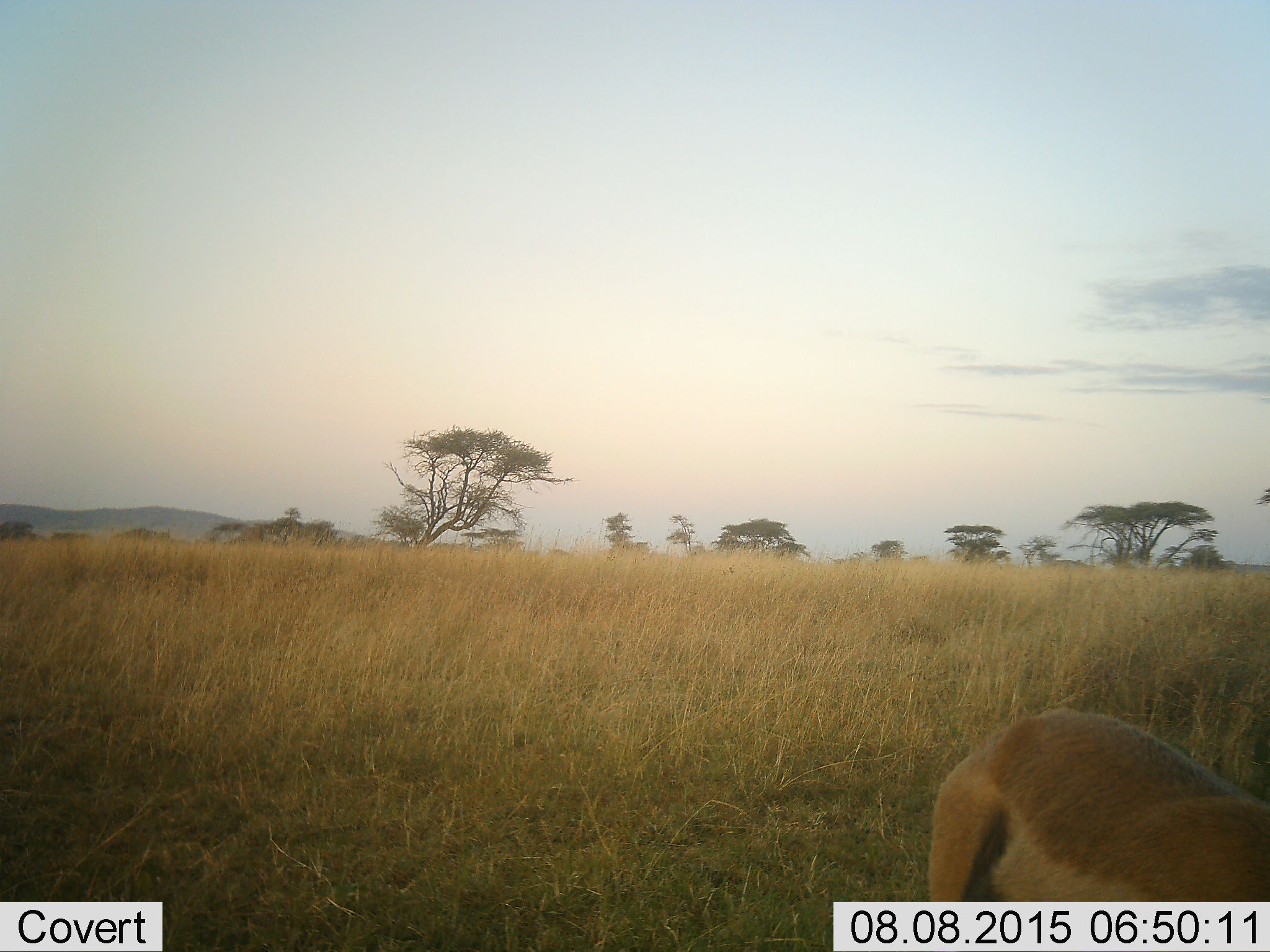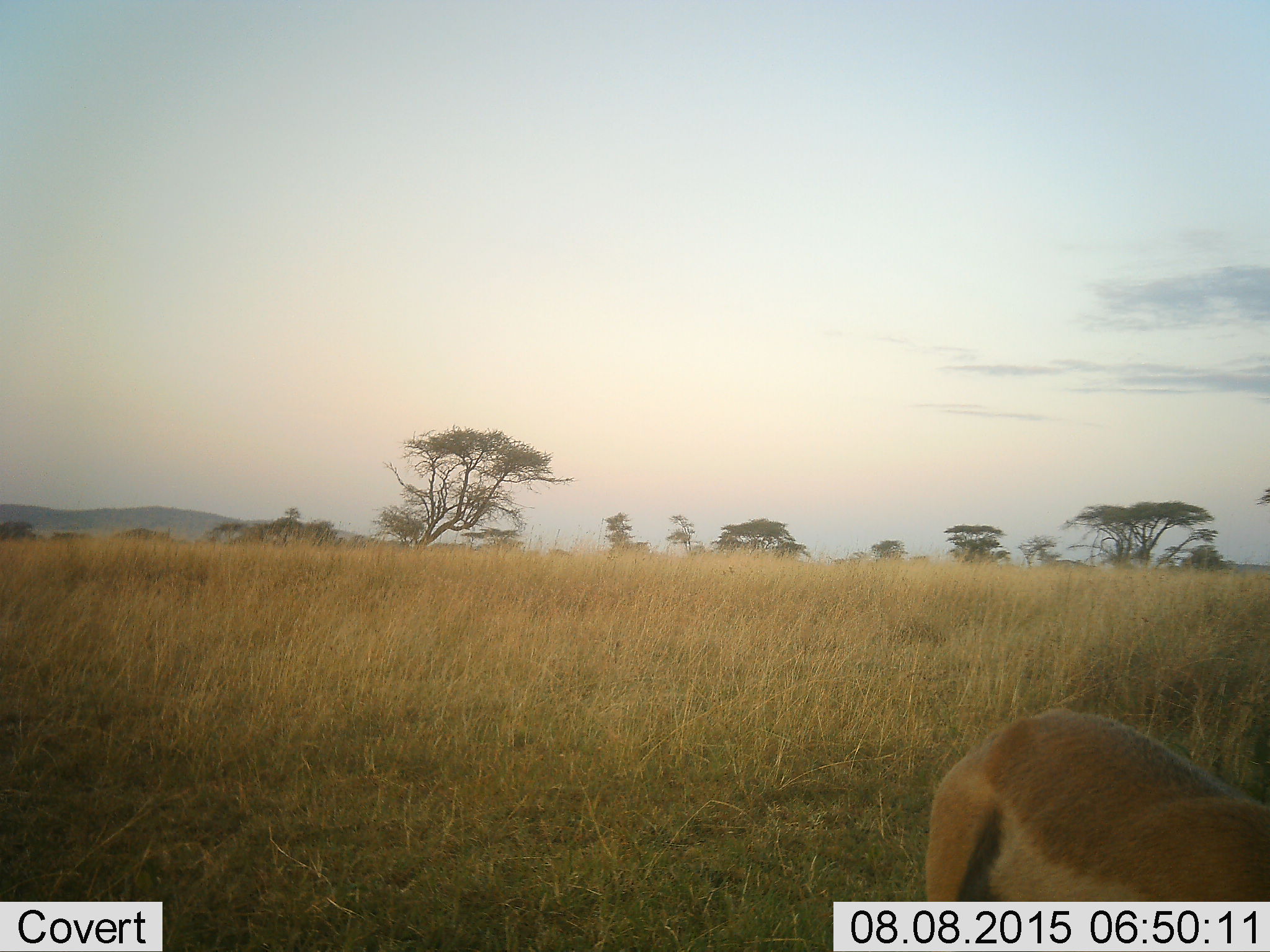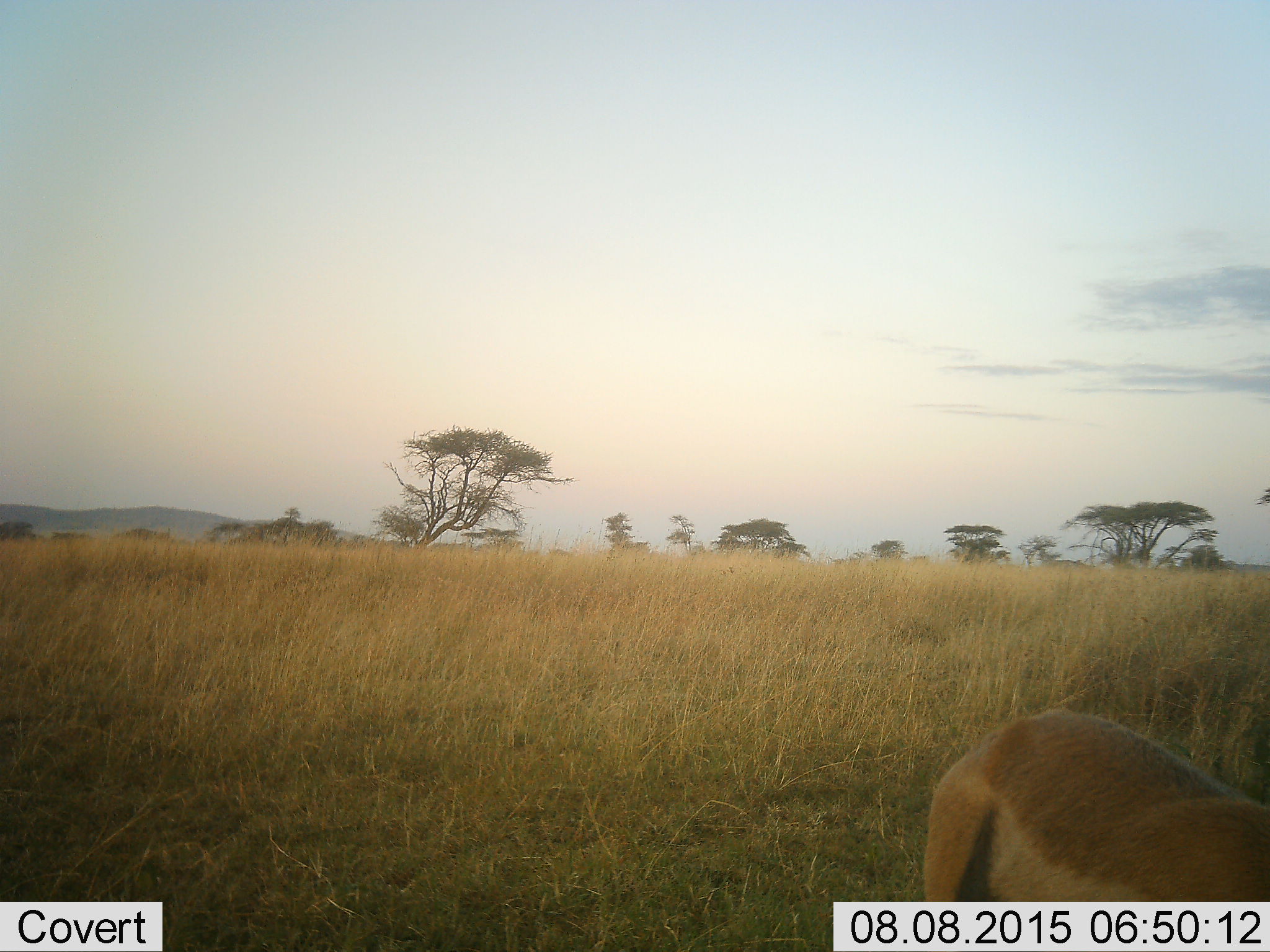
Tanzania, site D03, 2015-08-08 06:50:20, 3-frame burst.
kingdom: Animalia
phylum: Chordata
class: Mammalia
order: Artiodactyla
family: Bovidae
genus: Eudorcas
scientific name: Eudorcas thomsonii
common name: thomson's gazelle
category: gazellethomsons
Gazellethomsons (thomson's gazelle) (Eudorcas thomsonii), count 1. Behavior (volunteer vote fractions): standing 90%, resting 0%, moving 0%, interacting 0%. Young present (vote fraction): 0%. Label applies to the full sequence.